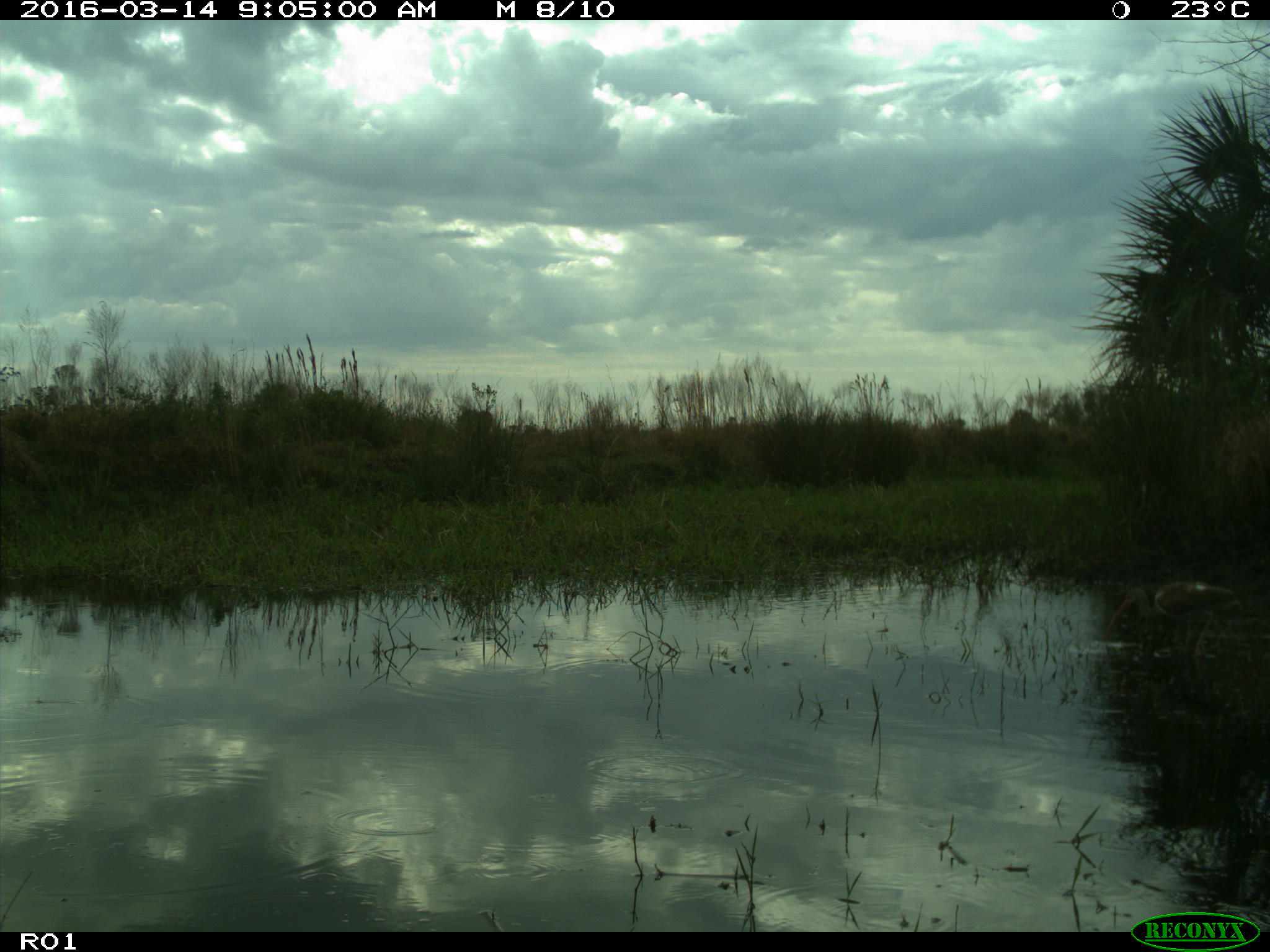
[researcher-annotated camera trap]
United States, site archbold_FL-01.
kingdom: Animalia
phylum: Chordata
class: Aves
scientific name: Aves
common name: birds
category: unidentified bird